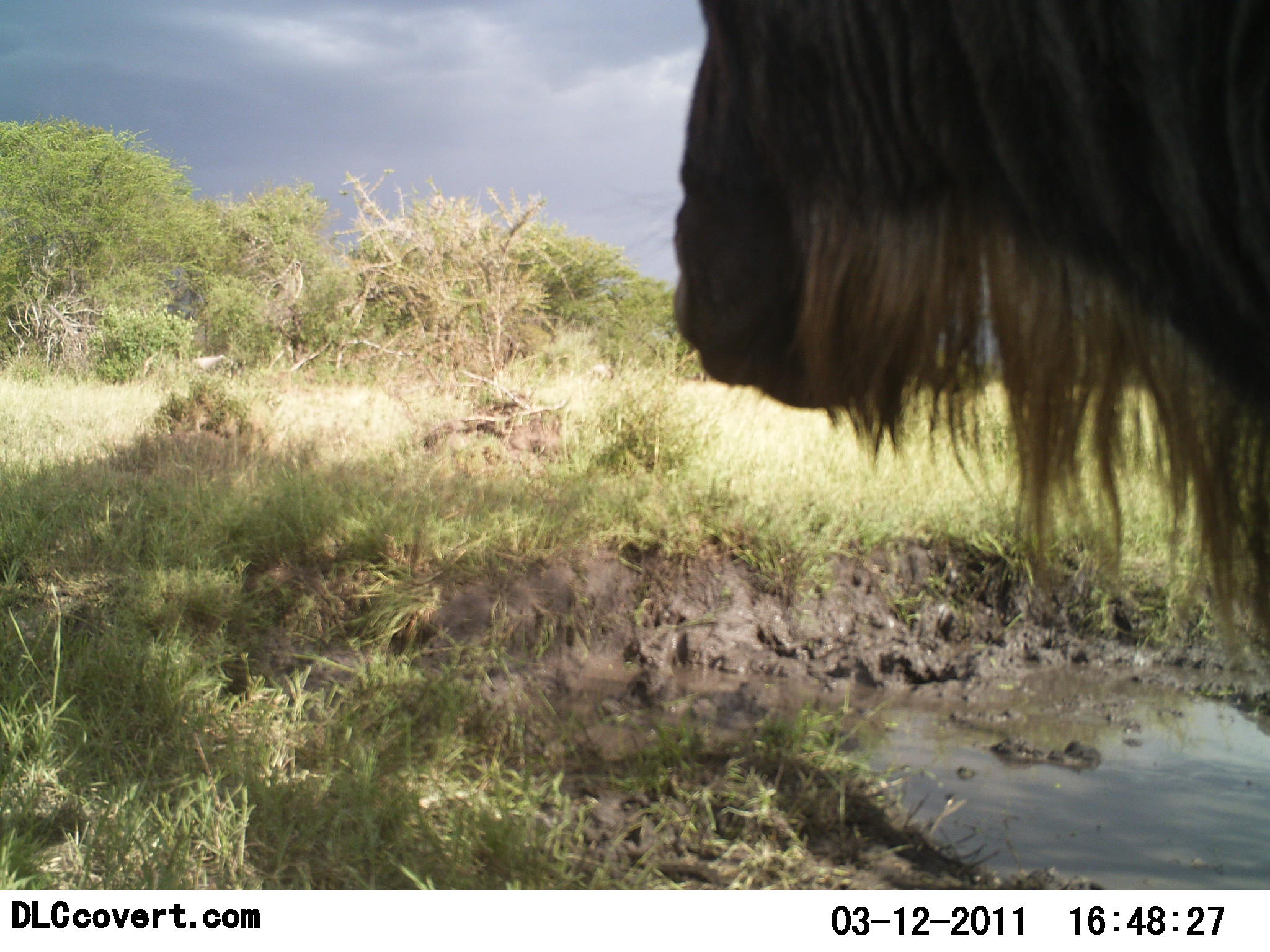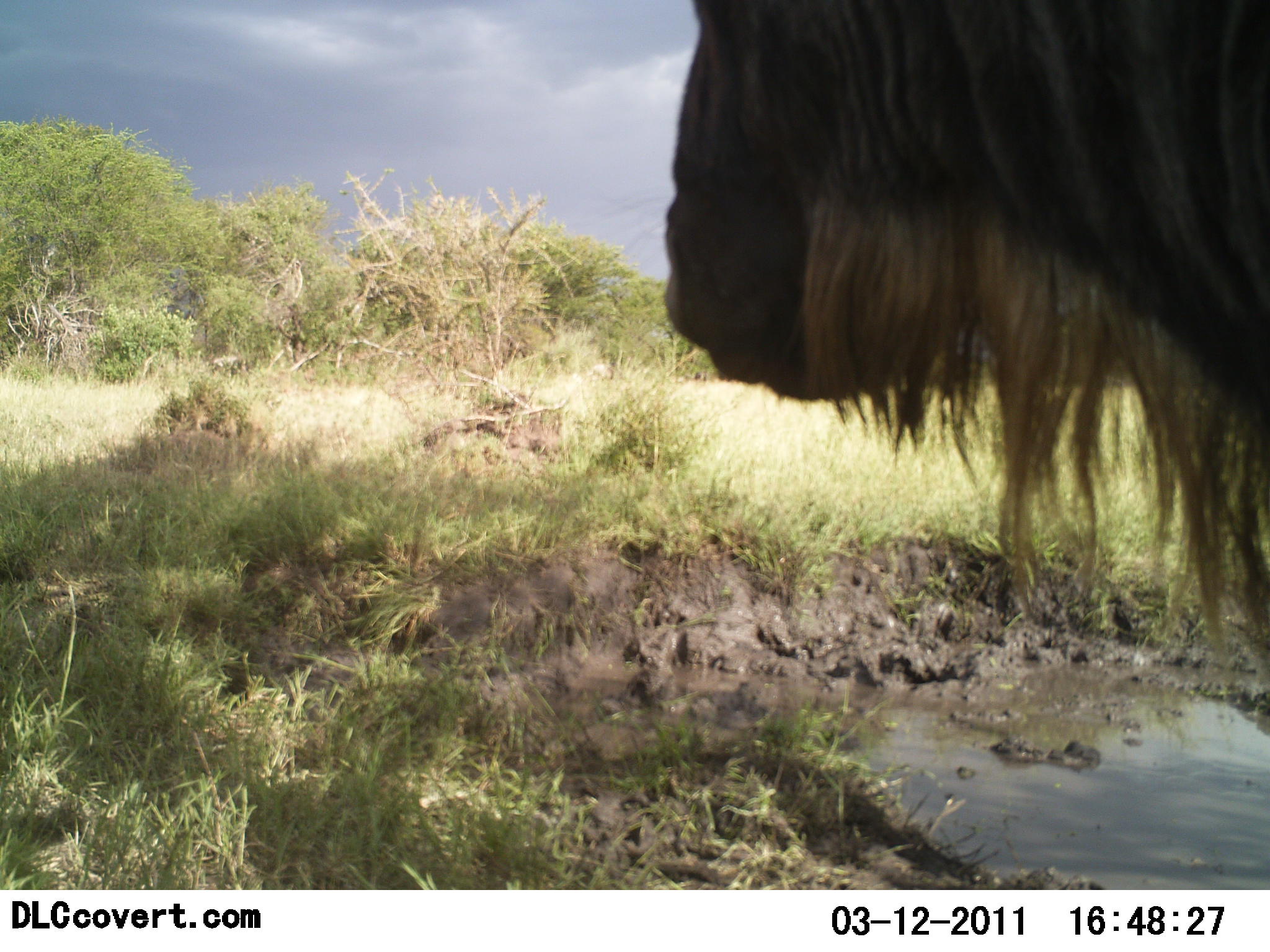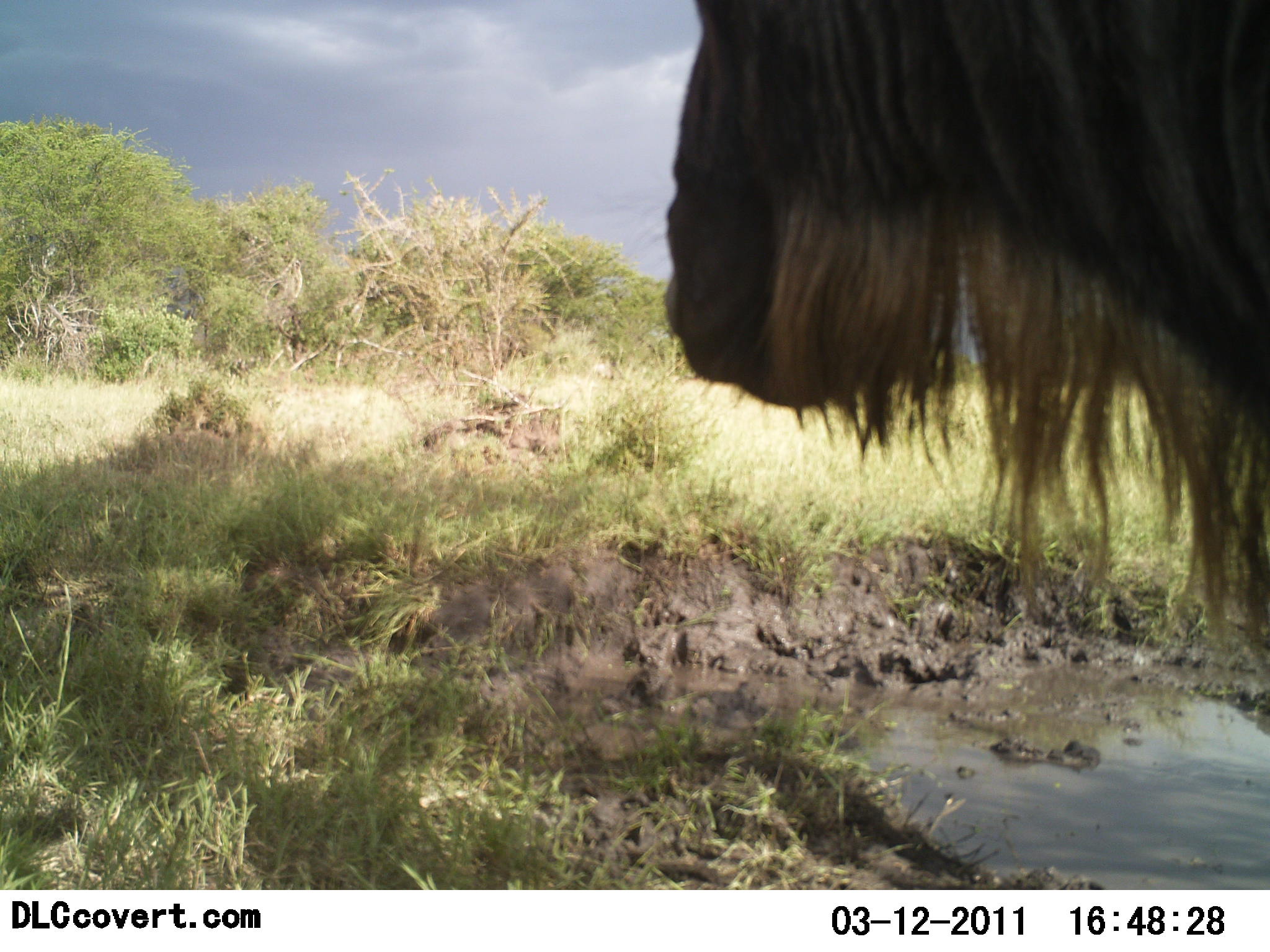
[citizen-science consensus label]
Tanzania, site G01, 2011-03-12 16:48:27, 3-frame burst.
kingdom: Animalia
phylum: Chordata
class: Mammalia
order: Artiodactyla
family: Bovidae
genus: Connochaetes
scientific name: Connochaetes taurinus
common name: blue wildebeest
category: wildebeest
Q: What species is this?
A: Wildebeest (blue wildebeest) (Connochaetes taurinus).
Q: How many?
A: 1.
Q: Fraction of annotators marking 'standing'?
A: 91%.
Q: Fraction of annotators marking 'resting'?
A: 0%.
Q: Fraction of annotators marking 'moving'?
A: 0%.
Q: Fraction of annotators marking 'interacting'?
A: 0%.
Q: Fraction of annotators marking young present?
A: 0%.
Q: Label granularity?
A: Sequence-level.